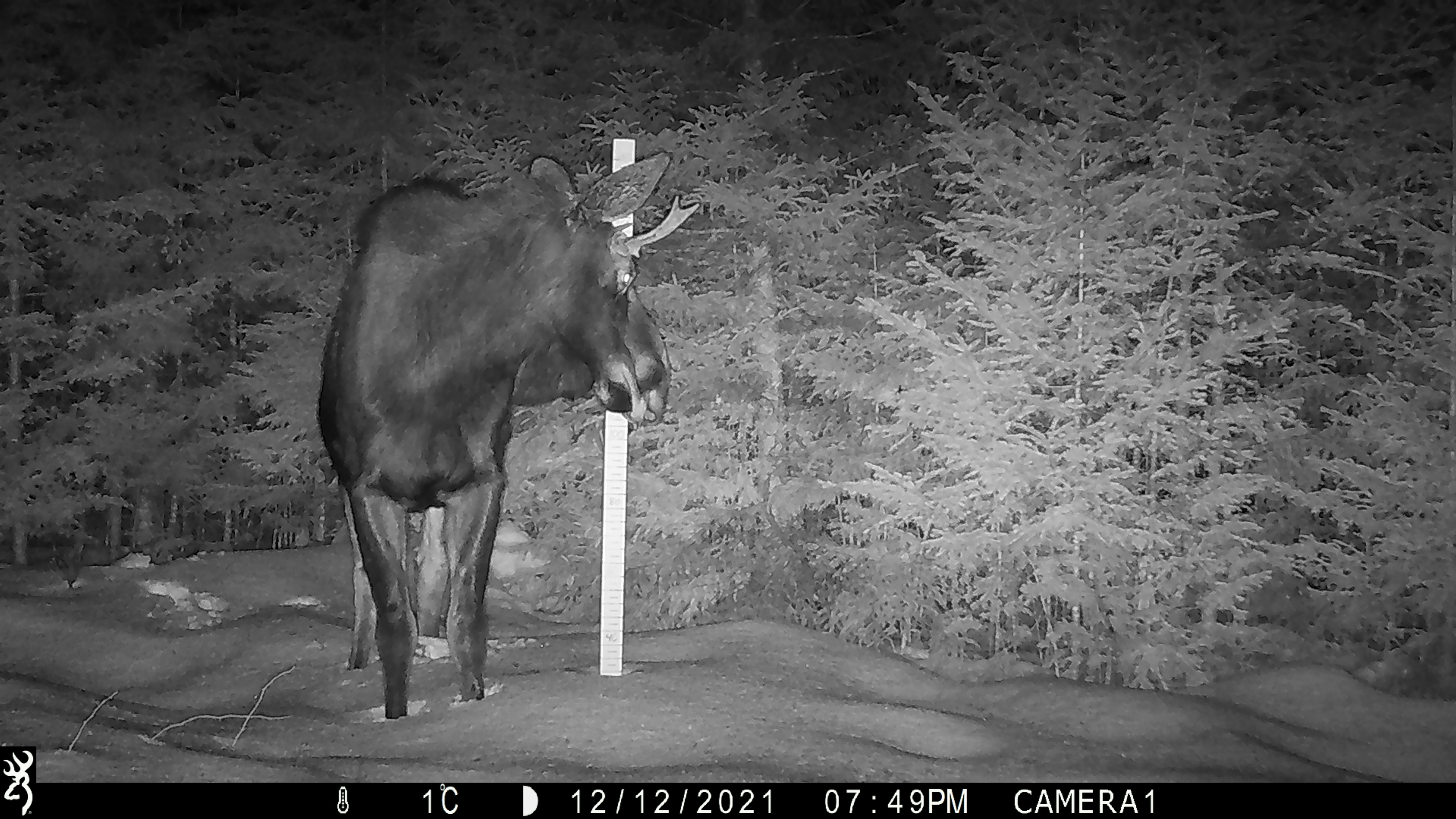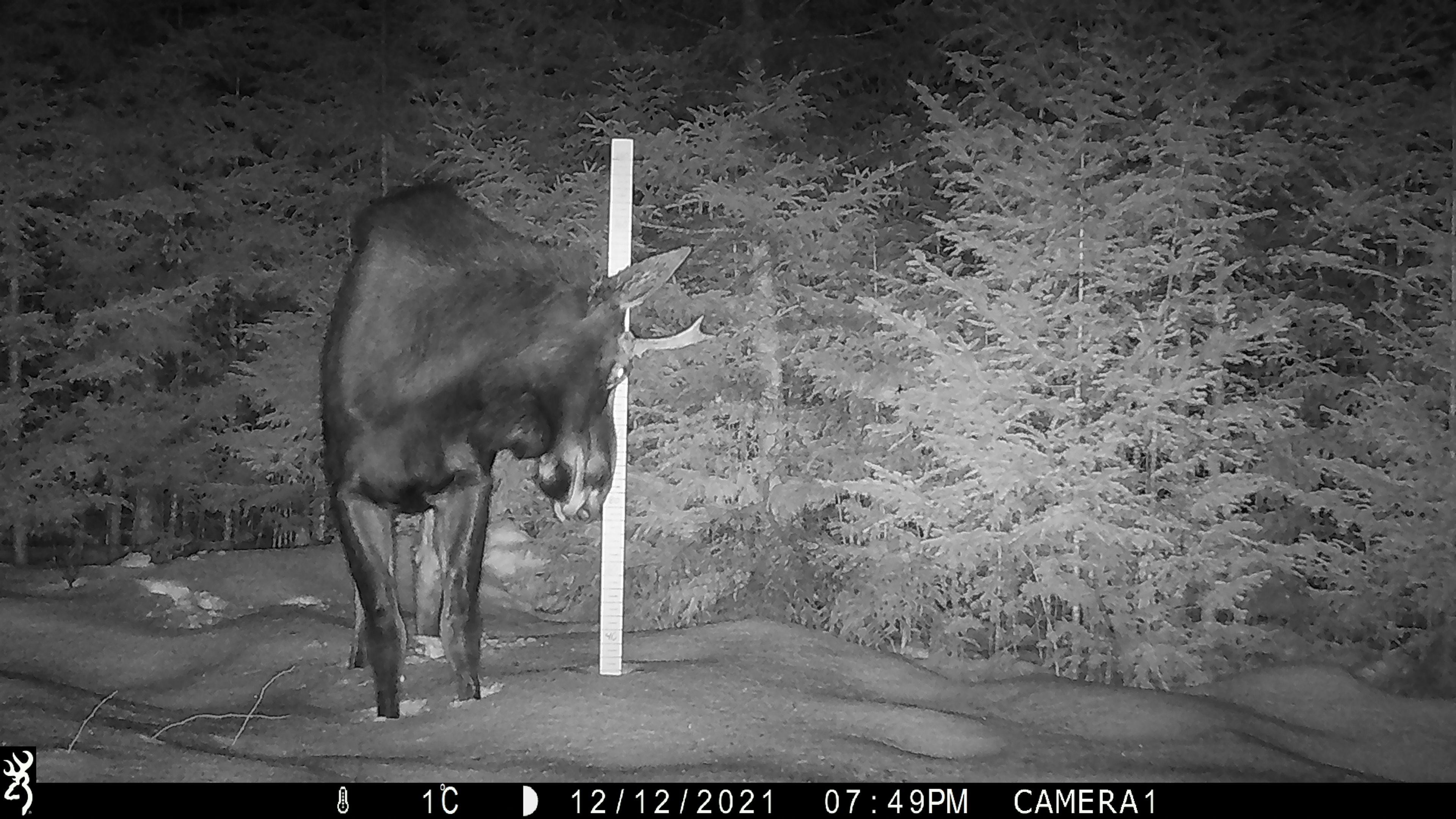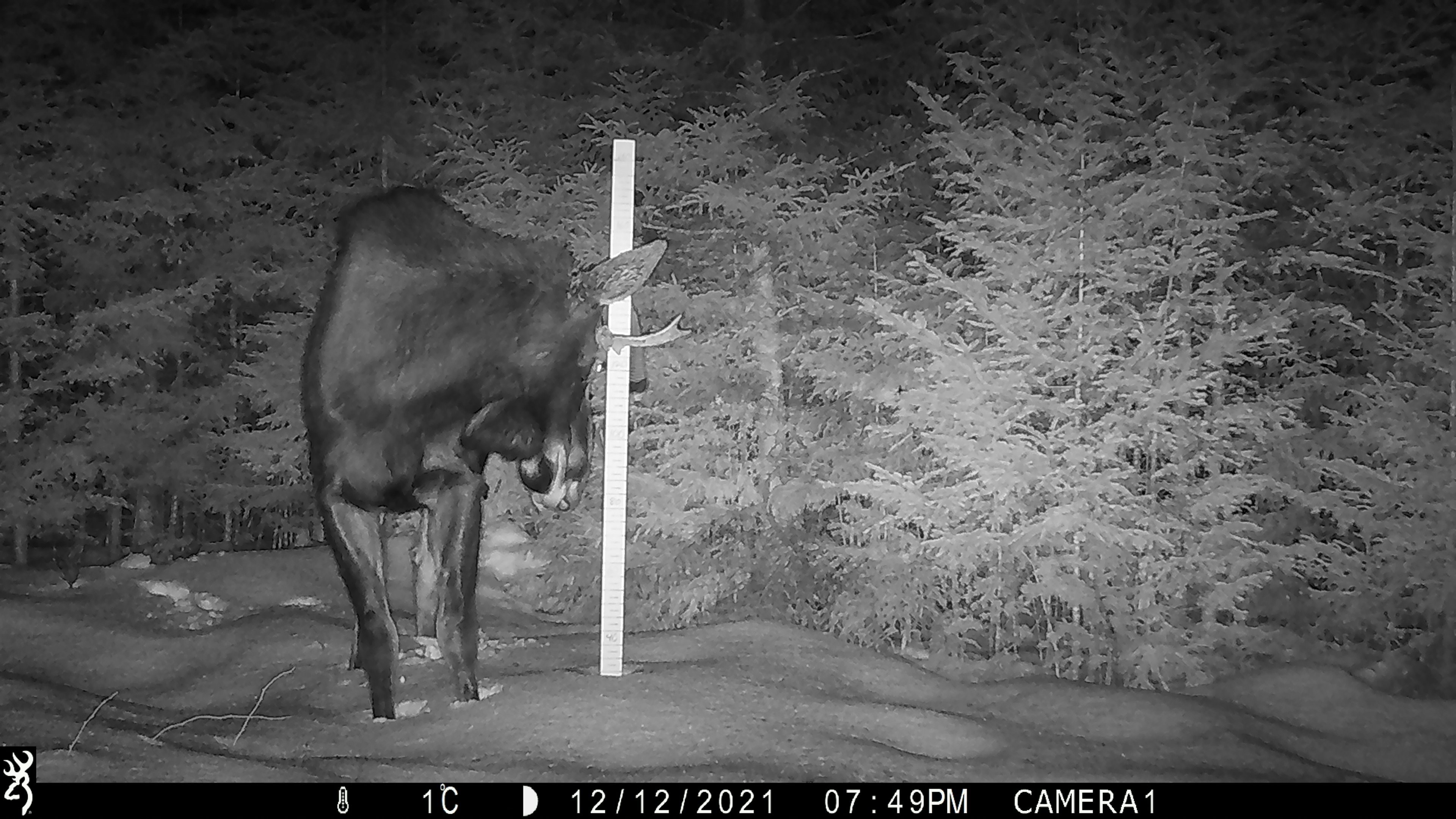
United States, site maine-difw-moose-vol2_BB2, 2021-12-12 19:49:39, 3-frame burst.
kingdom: Animalia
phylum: Chordata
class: Mammalia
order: Artiodactyla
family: Cervidae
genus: Alces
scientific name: Alces alces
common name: moose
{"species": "moose (Alces alces)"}